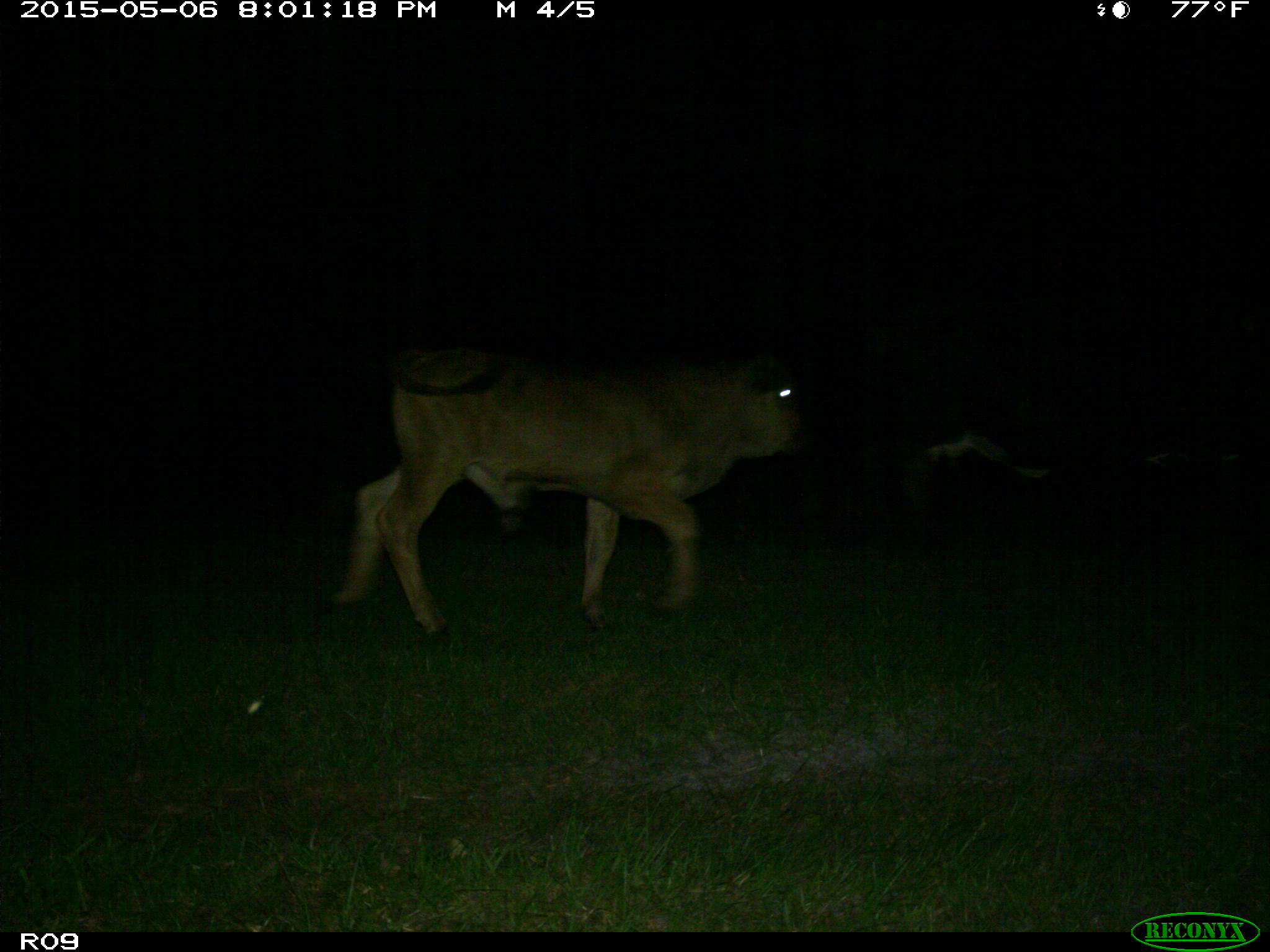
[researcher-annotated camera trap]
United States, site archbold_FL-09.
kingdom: Animalia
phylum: Chordata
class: Mammalia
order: Artiodactyla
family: Bovidae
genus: Bos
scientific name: Bos taurus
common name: domestic cow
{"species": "Bos taurus (domestic cow)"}